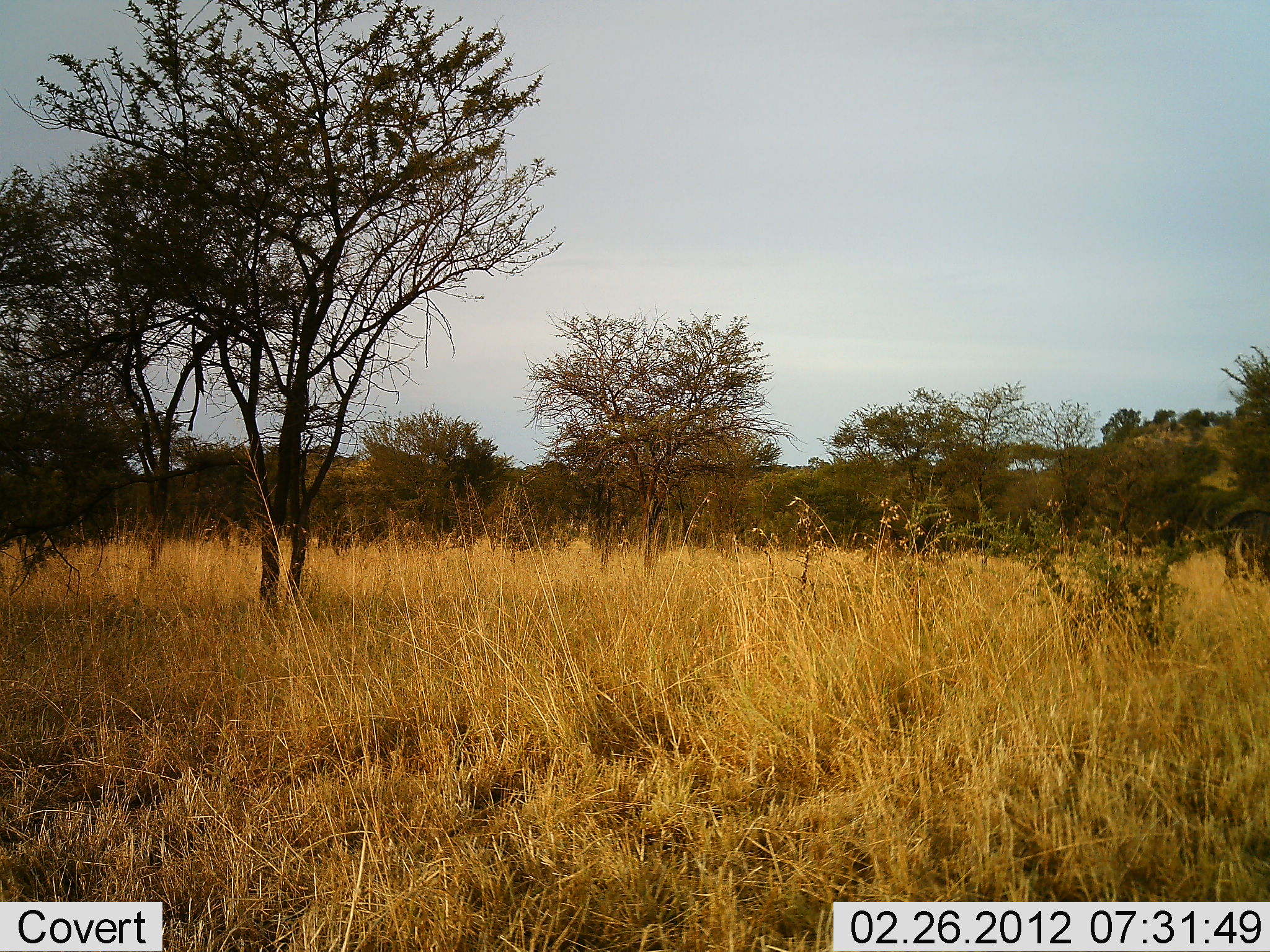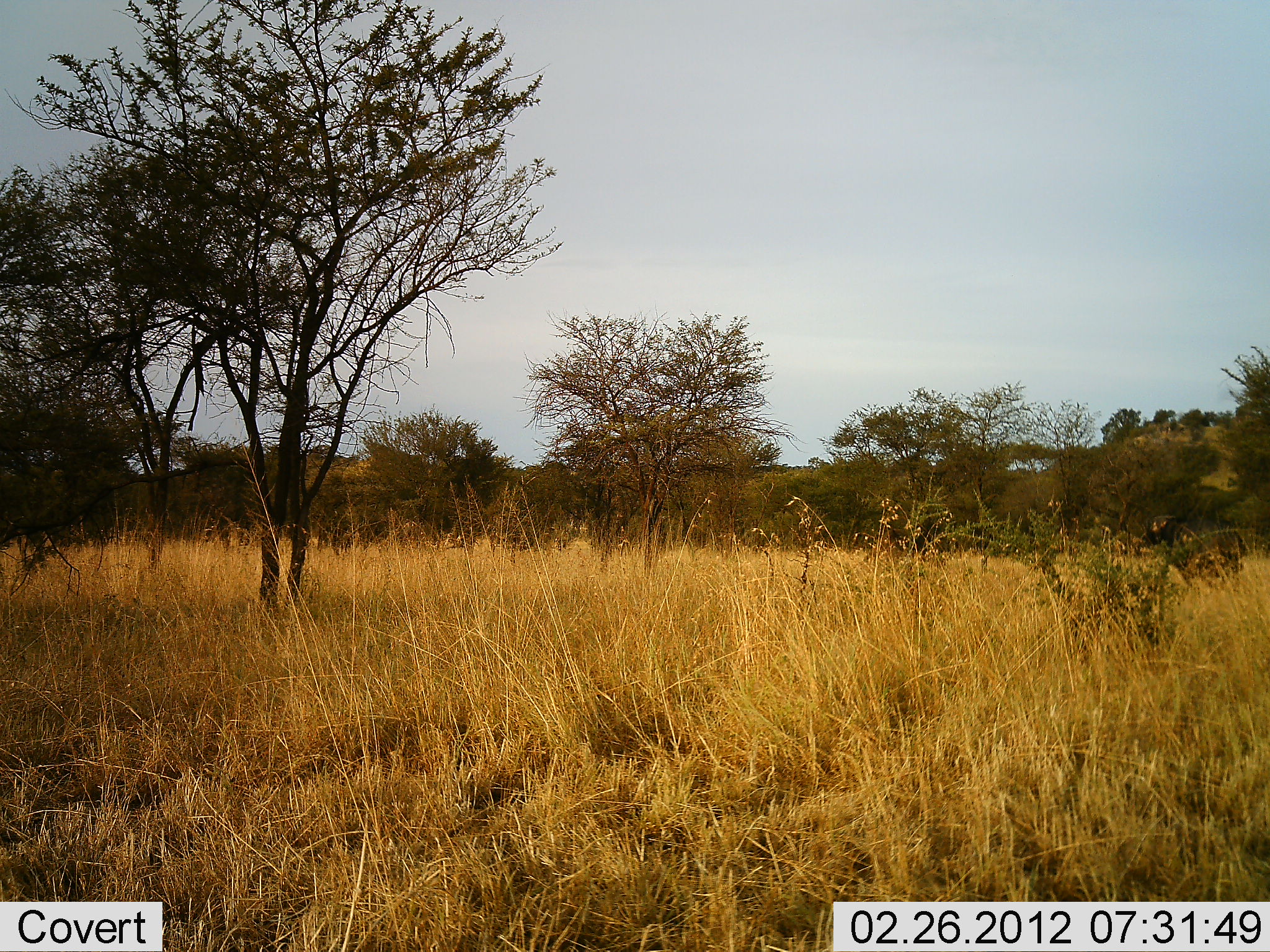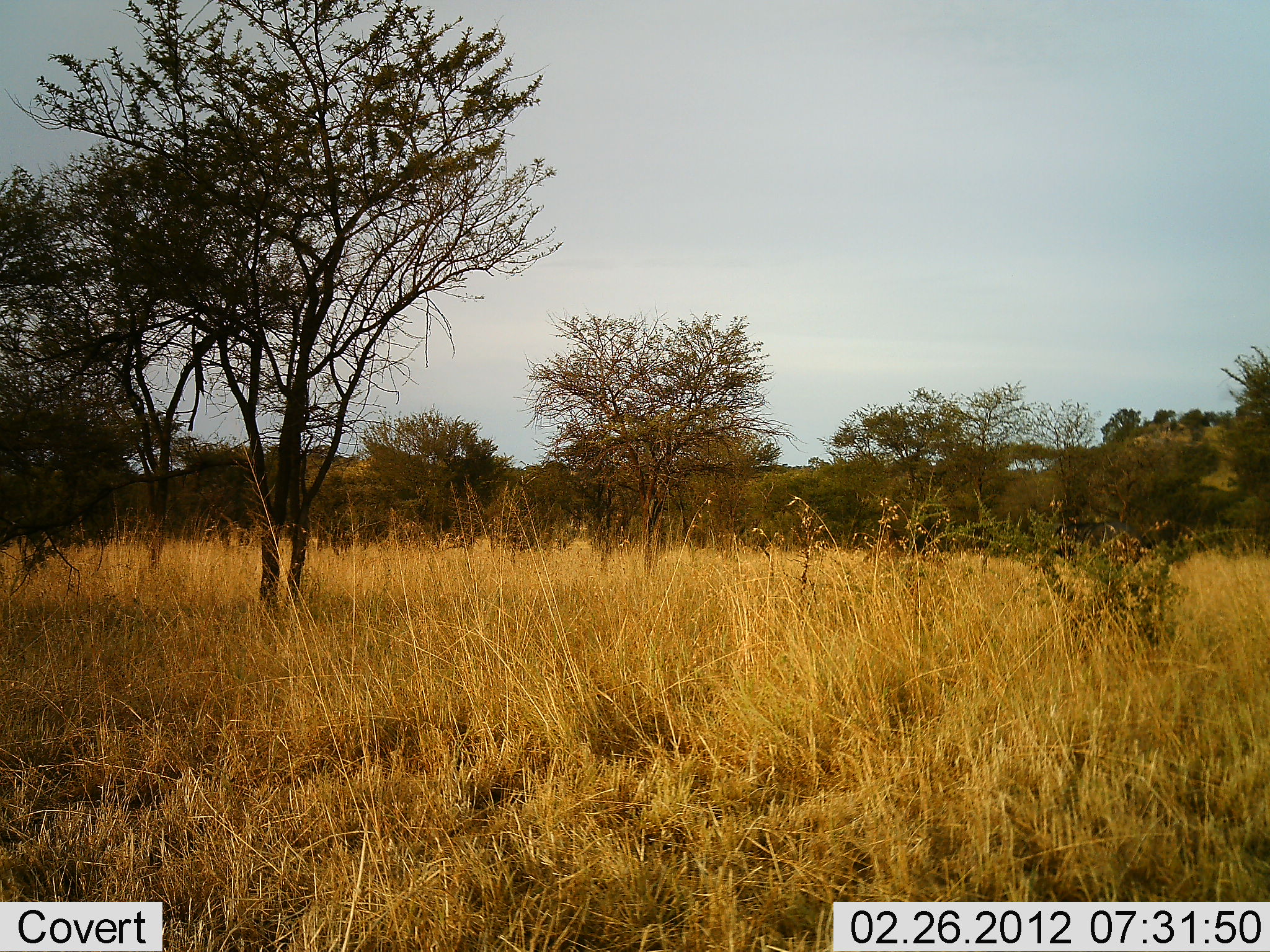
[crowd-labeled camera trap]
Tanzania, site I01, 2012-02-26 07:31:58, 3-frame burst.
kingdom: Animalia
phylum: Chordata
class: Mammalia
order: Artiodactyla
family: Bovidae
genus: Connochaetes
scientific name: Connochaetes taurinus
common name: blue wildebeest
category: wildebeest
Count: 1.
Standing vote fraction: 0%.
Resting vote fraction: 0%.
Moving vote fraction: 100%.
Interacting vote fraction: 0%.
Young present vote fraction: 0%.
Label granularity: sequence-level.